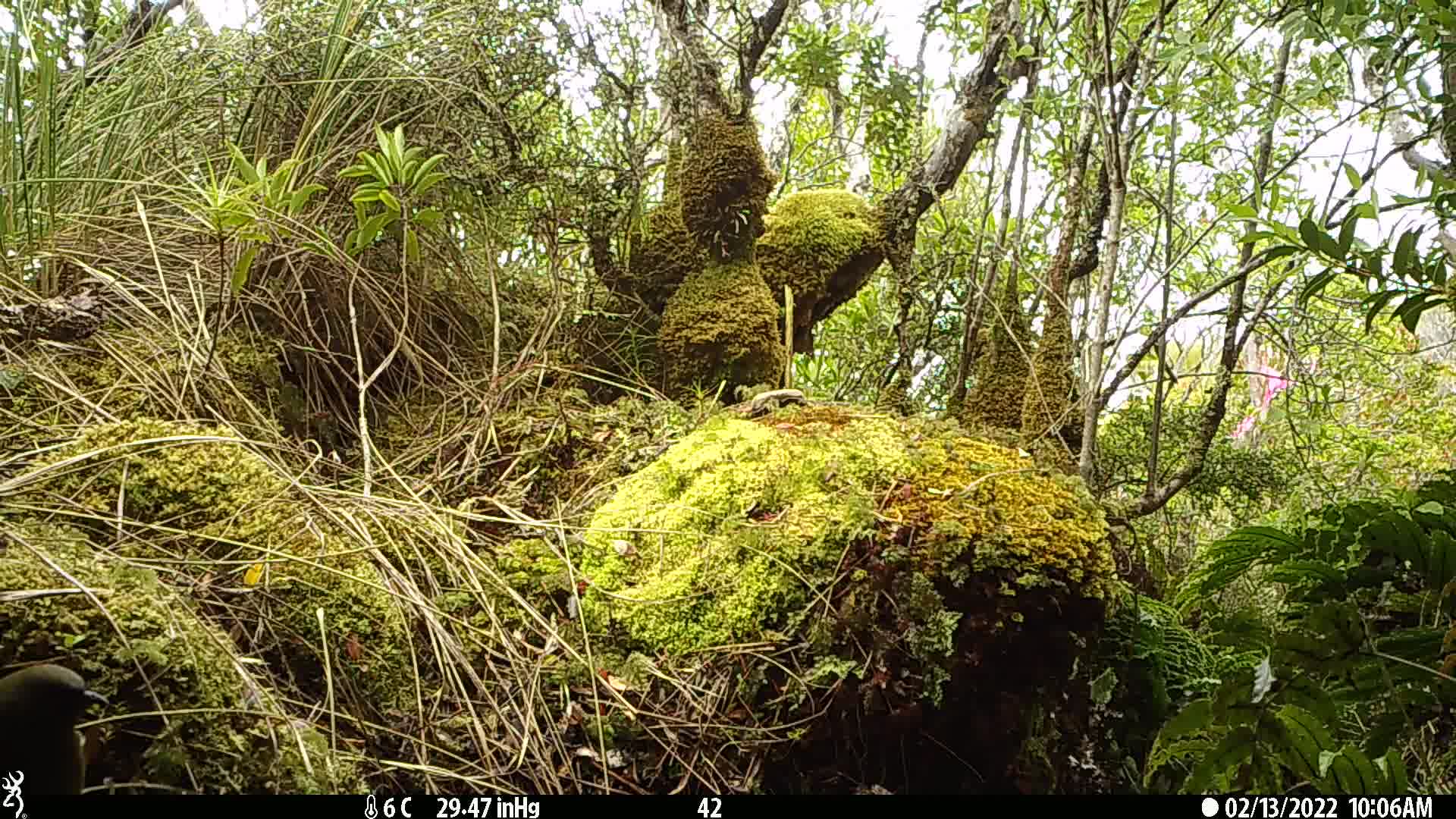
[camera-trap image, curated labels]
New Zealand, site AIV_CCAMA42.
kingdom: Animalia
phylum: Chordata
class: Aves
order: Passeriformes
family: Meliphagidae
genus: Anthornis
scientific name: Anthornis melanura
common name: new zealand bellbird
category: bellbird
Bellbird (new zealand bellbird) (Anthornis melanura).